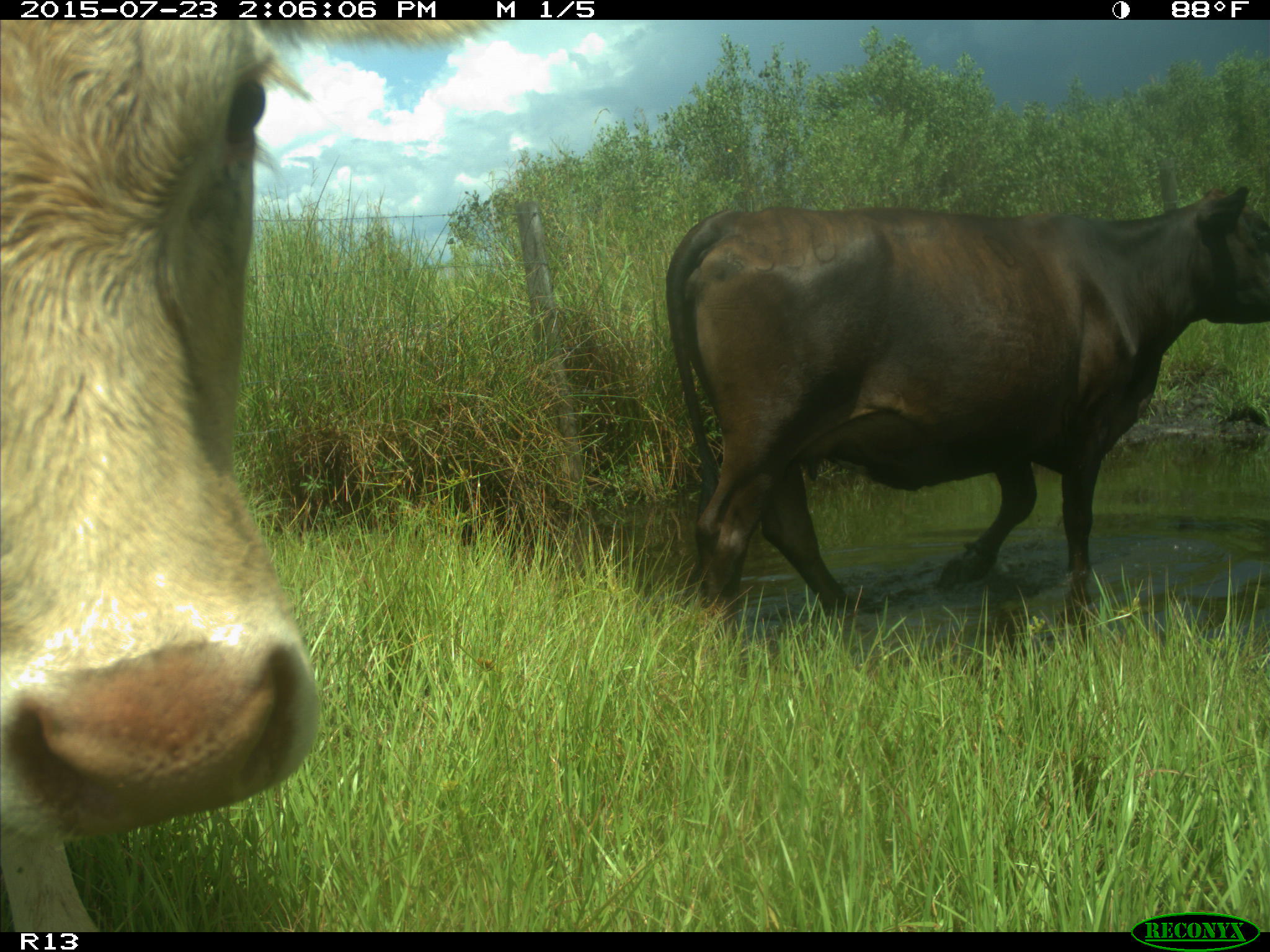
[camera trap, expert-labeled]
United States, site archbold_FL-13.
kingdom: Animalia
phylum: Chordata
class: Mammalia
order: Artiodactyla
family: Bovidae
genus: Bos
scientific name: Bos taurus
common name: domestic cow